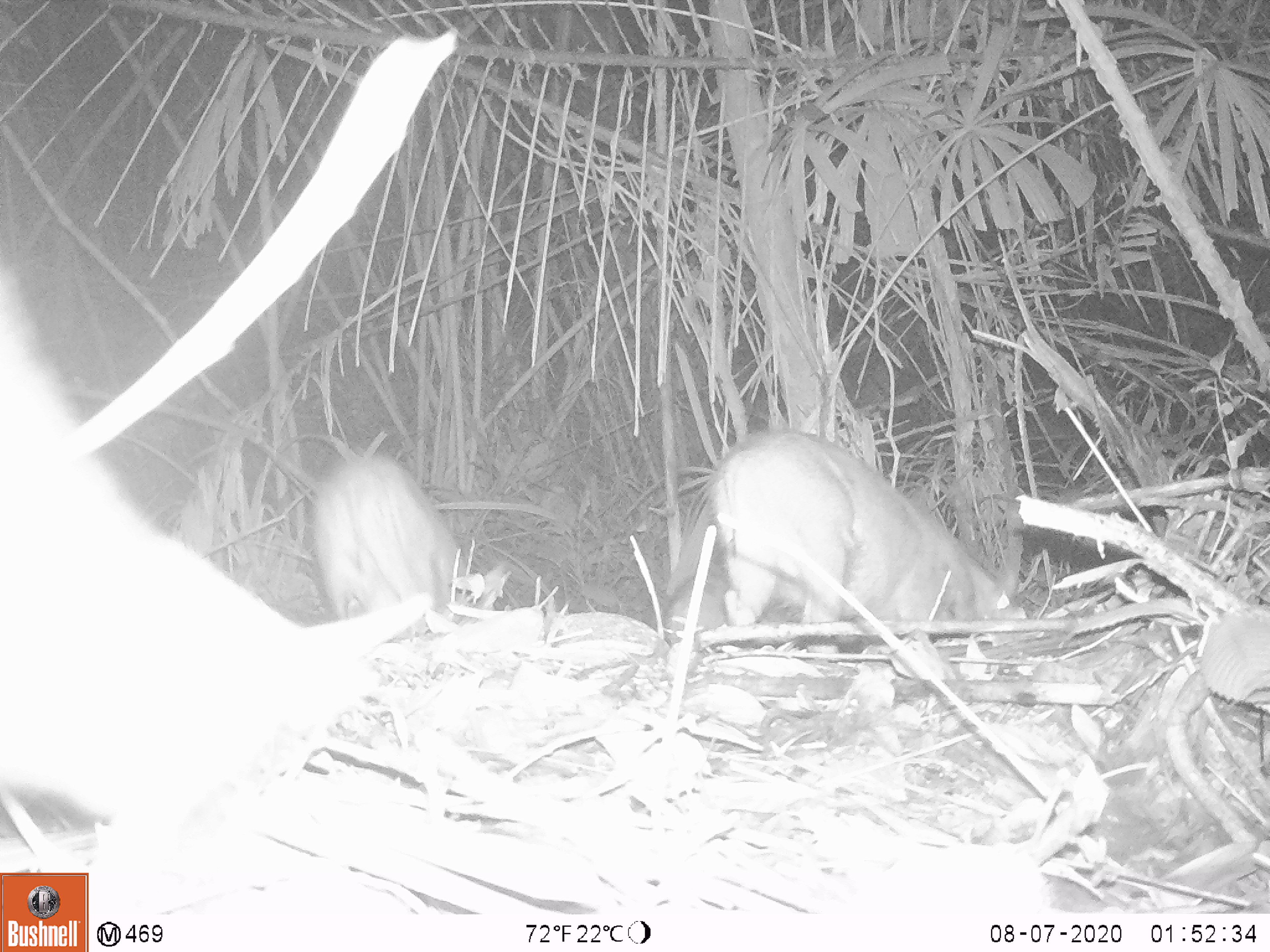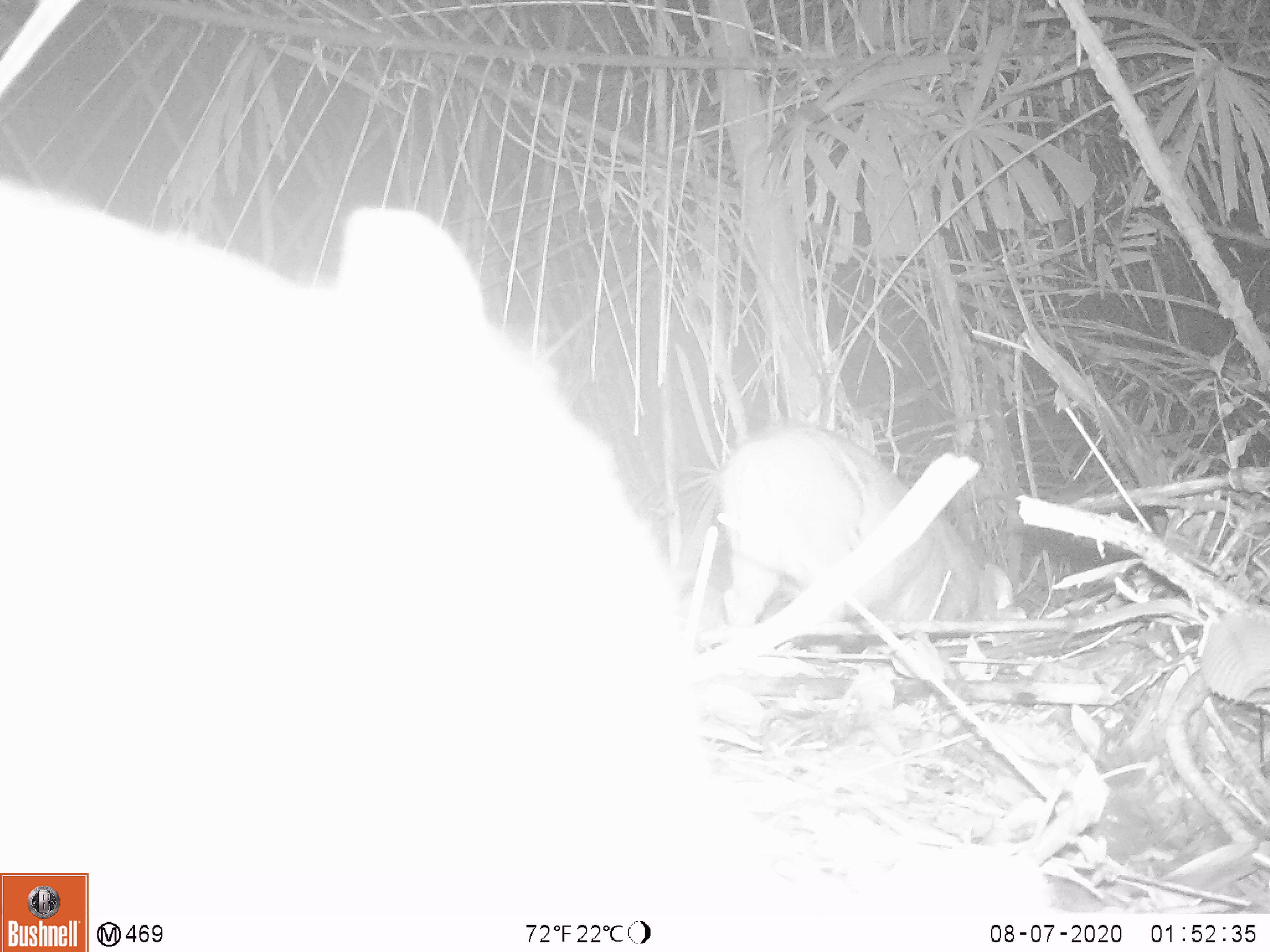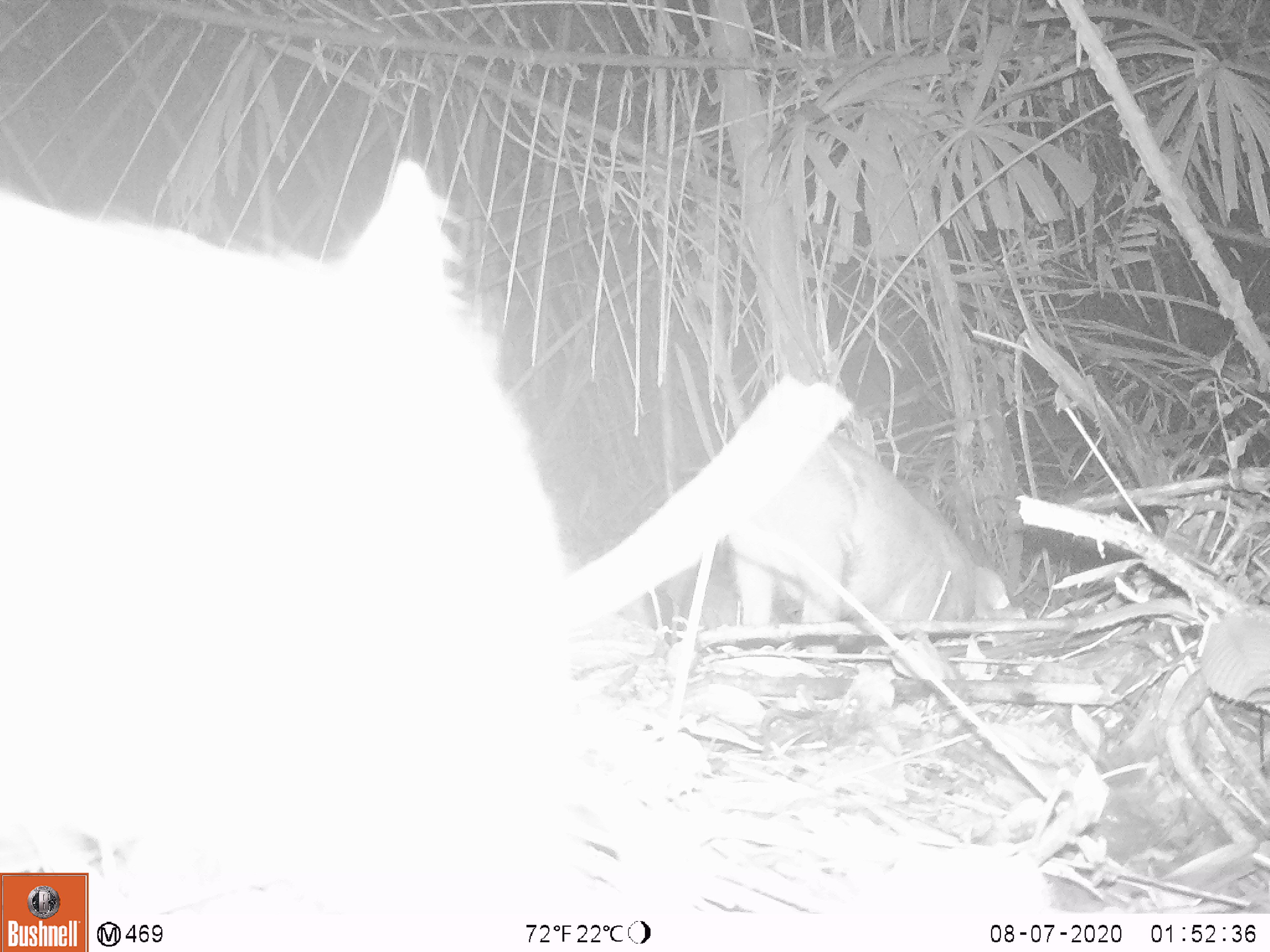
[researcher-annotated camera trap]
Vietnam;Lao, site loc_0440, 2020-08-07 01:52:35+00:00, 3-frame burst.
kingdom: Animalia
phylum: Chordata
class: Mammalia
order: Artiodactyla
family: Suidae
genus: Sus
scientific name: Sus scrofa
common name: eurasian wild pig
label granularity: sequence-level